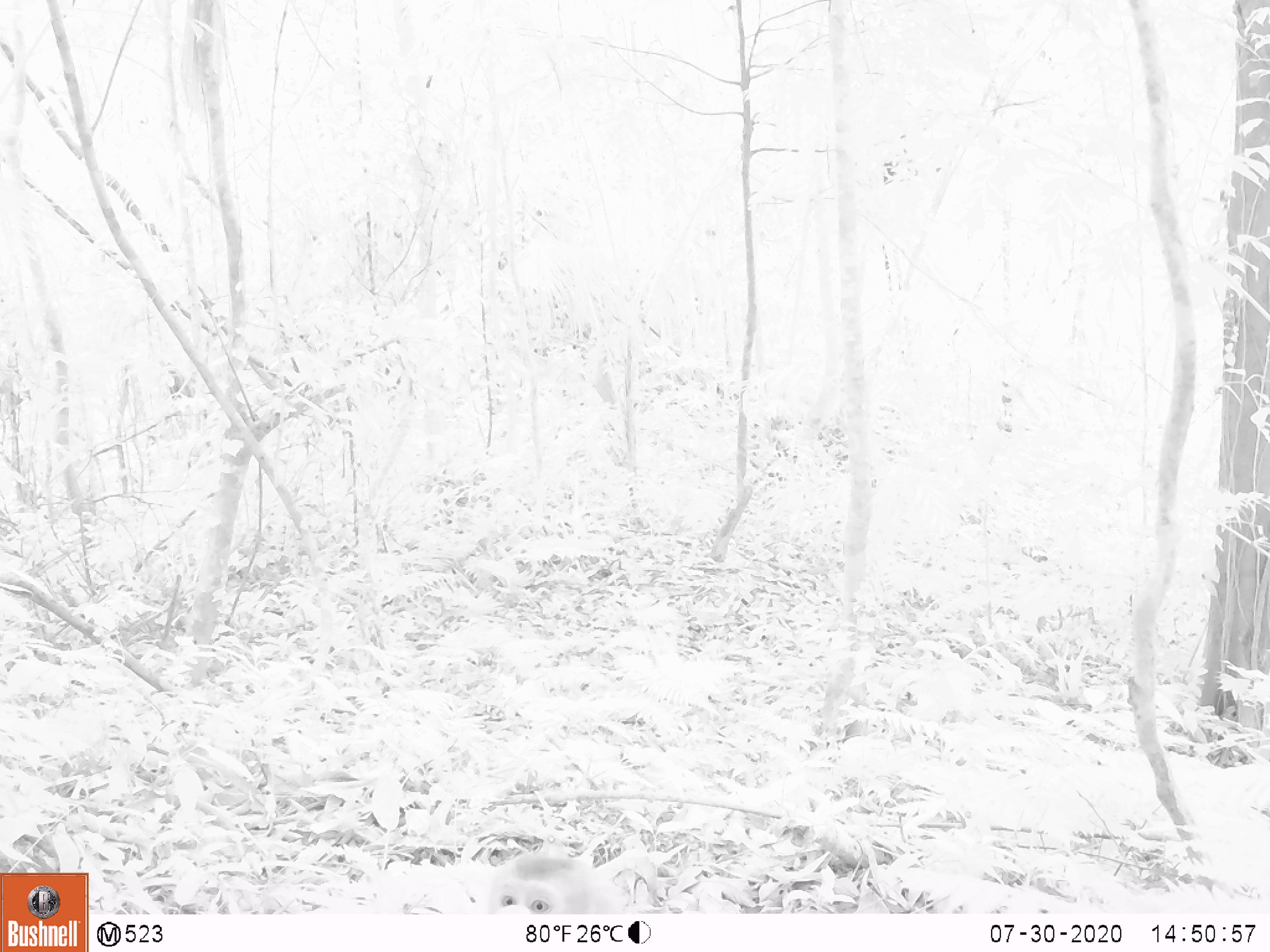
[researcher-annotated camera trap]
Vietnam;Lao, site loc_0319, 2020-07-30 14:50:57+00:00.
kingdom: Animalia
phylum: Chordata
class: Mammalia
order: Primates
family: Cercopithecidae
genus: Macaca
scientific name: Macaca nemestrina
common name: pig-tailed macaque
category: pig tailed macaque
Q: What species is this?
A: Pig tailed macaque (pig-tailed macaque) (Macaca nemestrina).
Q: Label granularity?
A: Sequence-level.